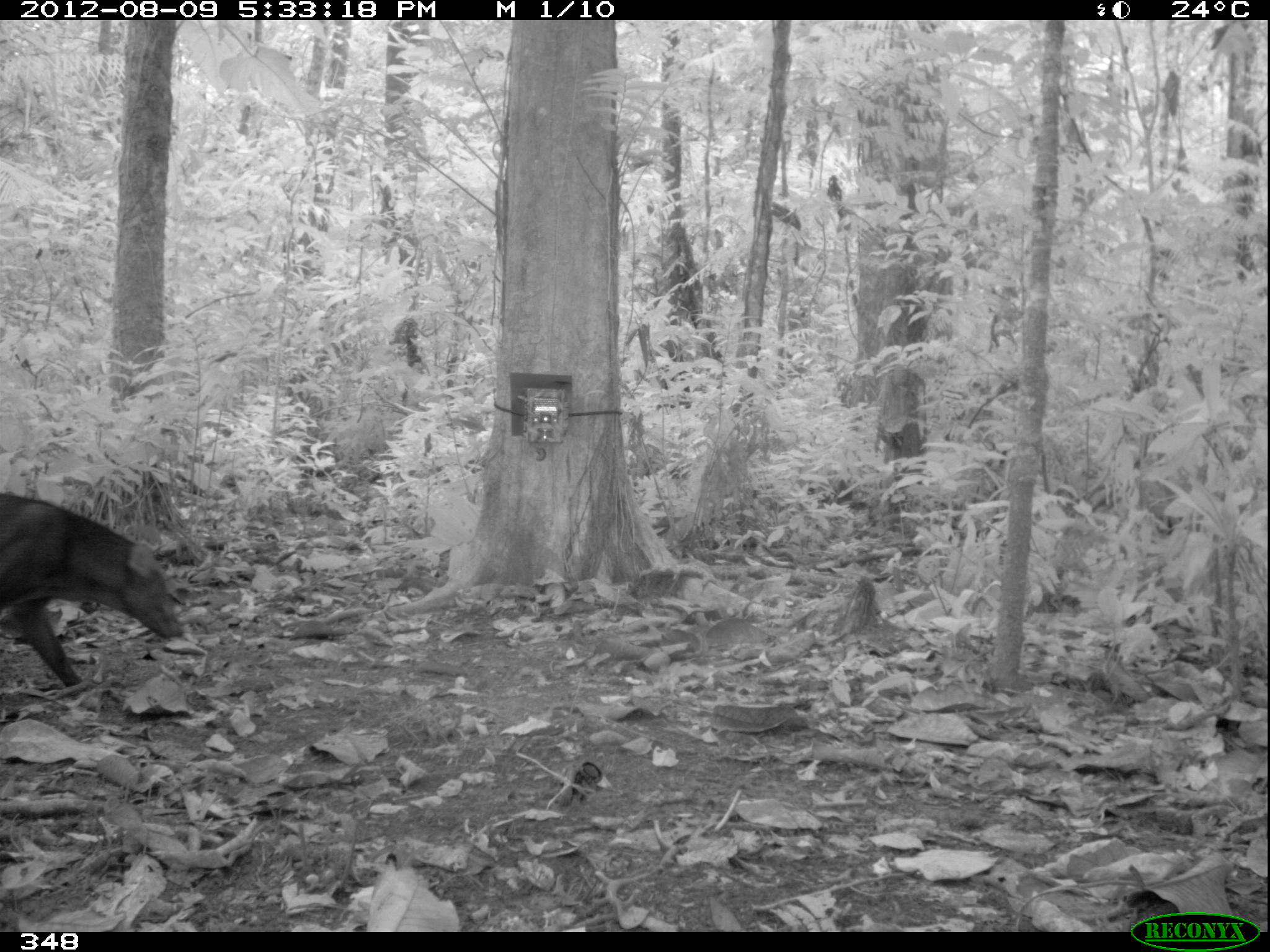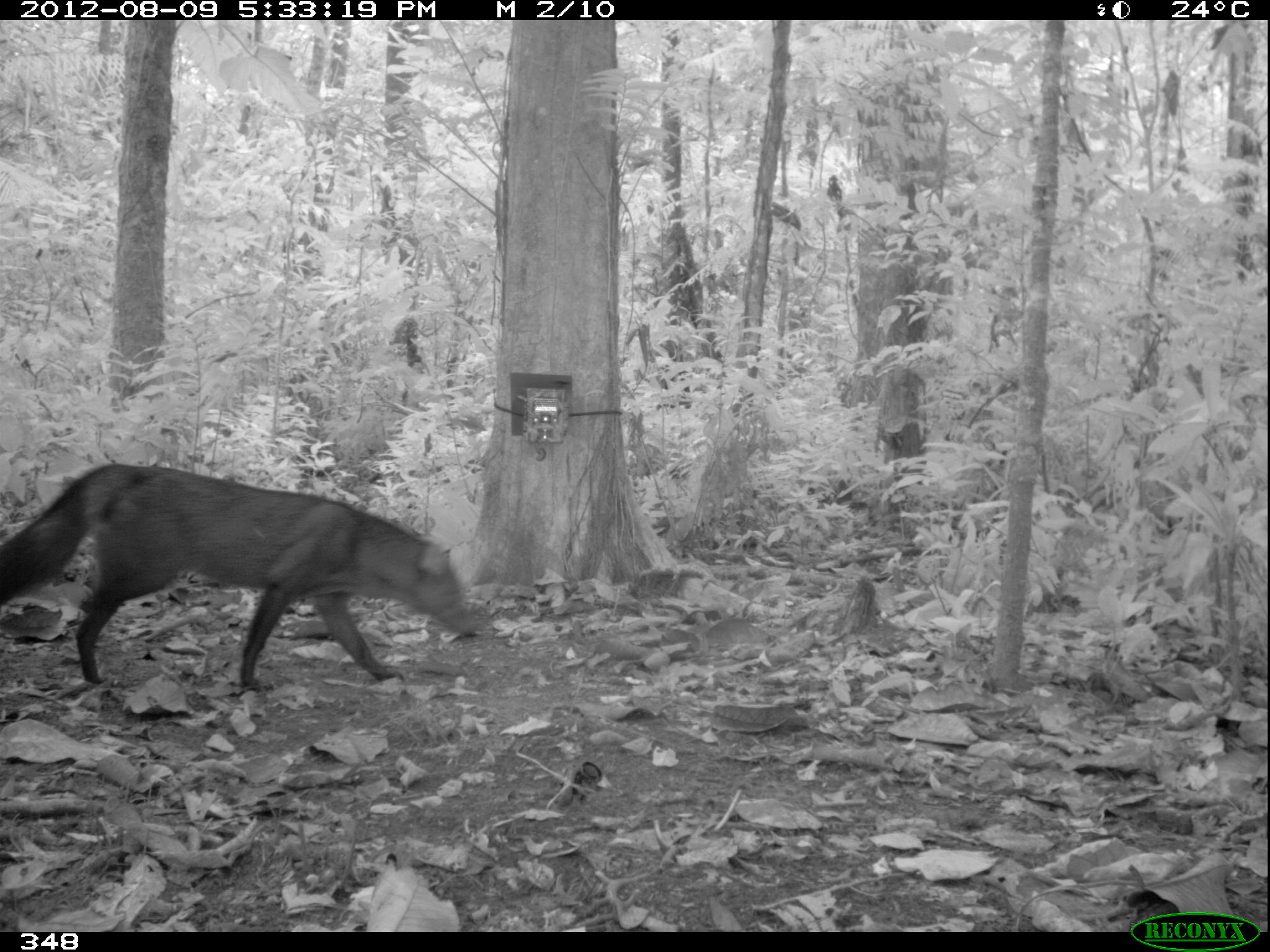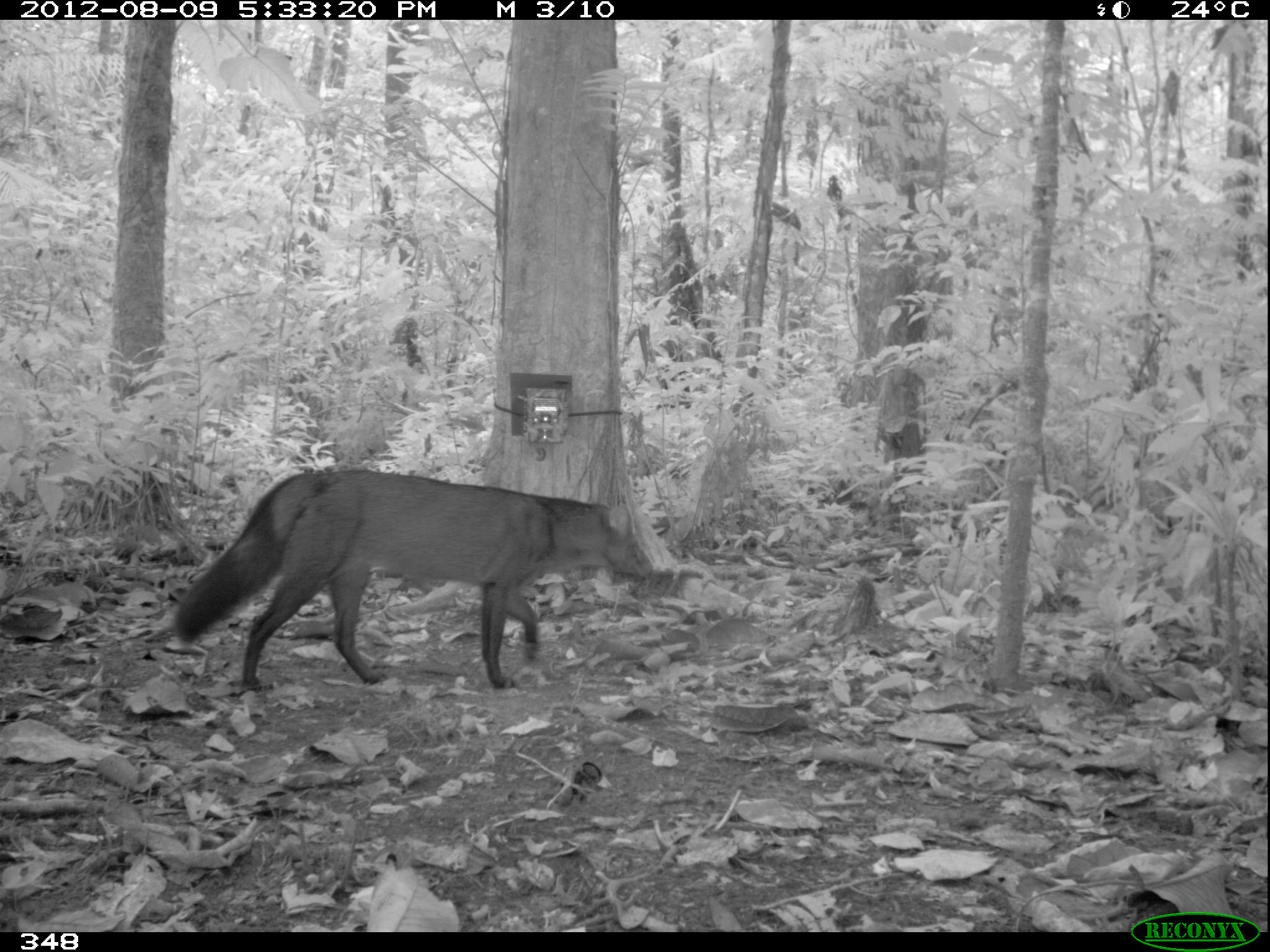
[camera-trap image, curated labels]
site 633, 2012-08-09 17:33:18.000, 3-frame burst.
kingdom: Animalia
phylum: Chordata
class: Mammalia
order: Carnivora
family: Canidae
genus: Atelocynus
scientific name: Atelocynus microtis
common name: short-eared dog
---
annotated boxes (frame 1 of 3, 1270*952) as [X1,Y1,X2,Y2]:
atelocynus microtis: [0,489,188,701]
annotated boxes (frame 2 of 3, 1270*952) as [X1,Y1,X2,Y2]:
atelocynus microtis: [0,460,486,694]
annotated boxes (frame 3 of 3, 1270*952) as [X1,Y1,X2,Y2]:
atelocynus microtis: [165,466,654,692]